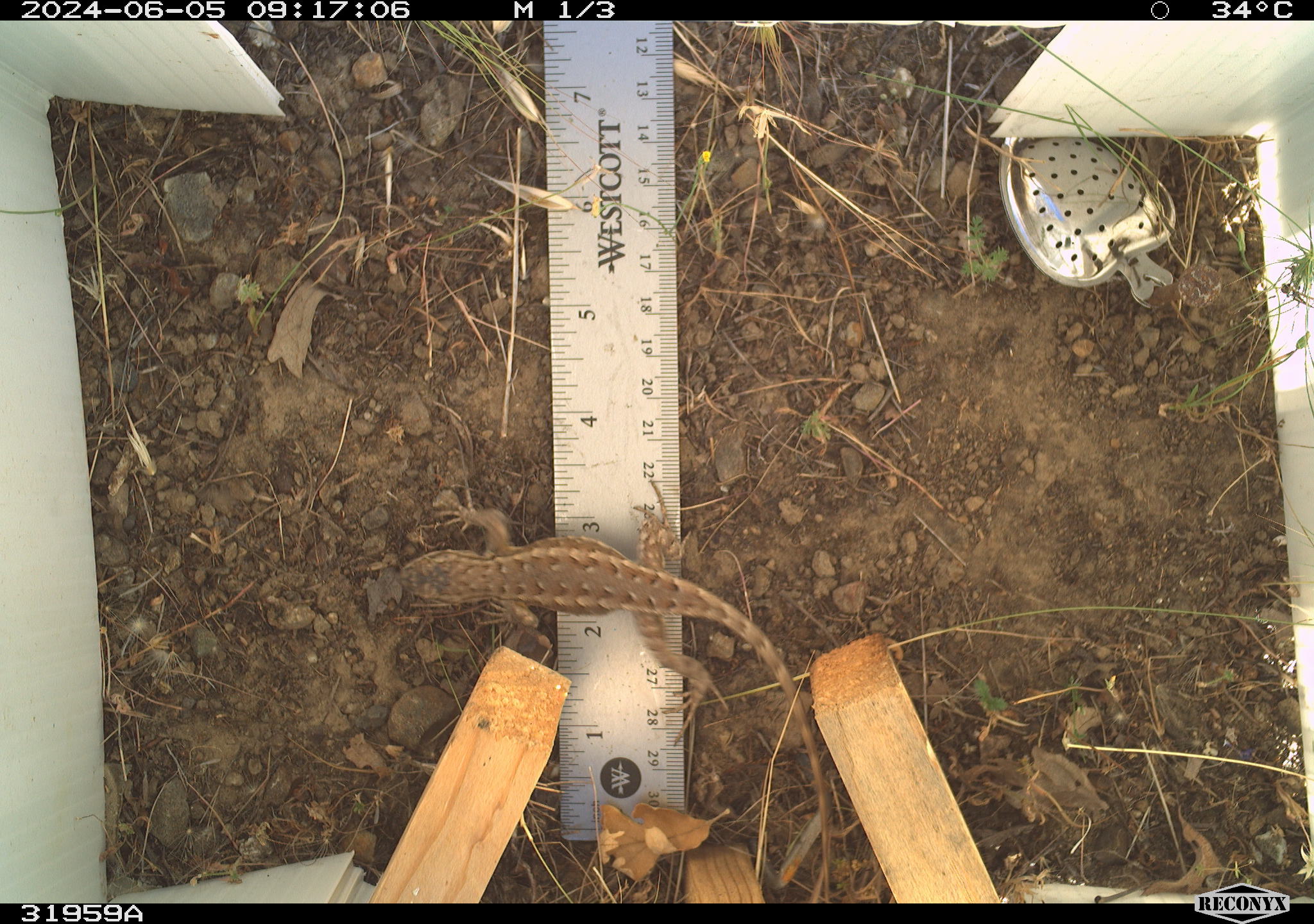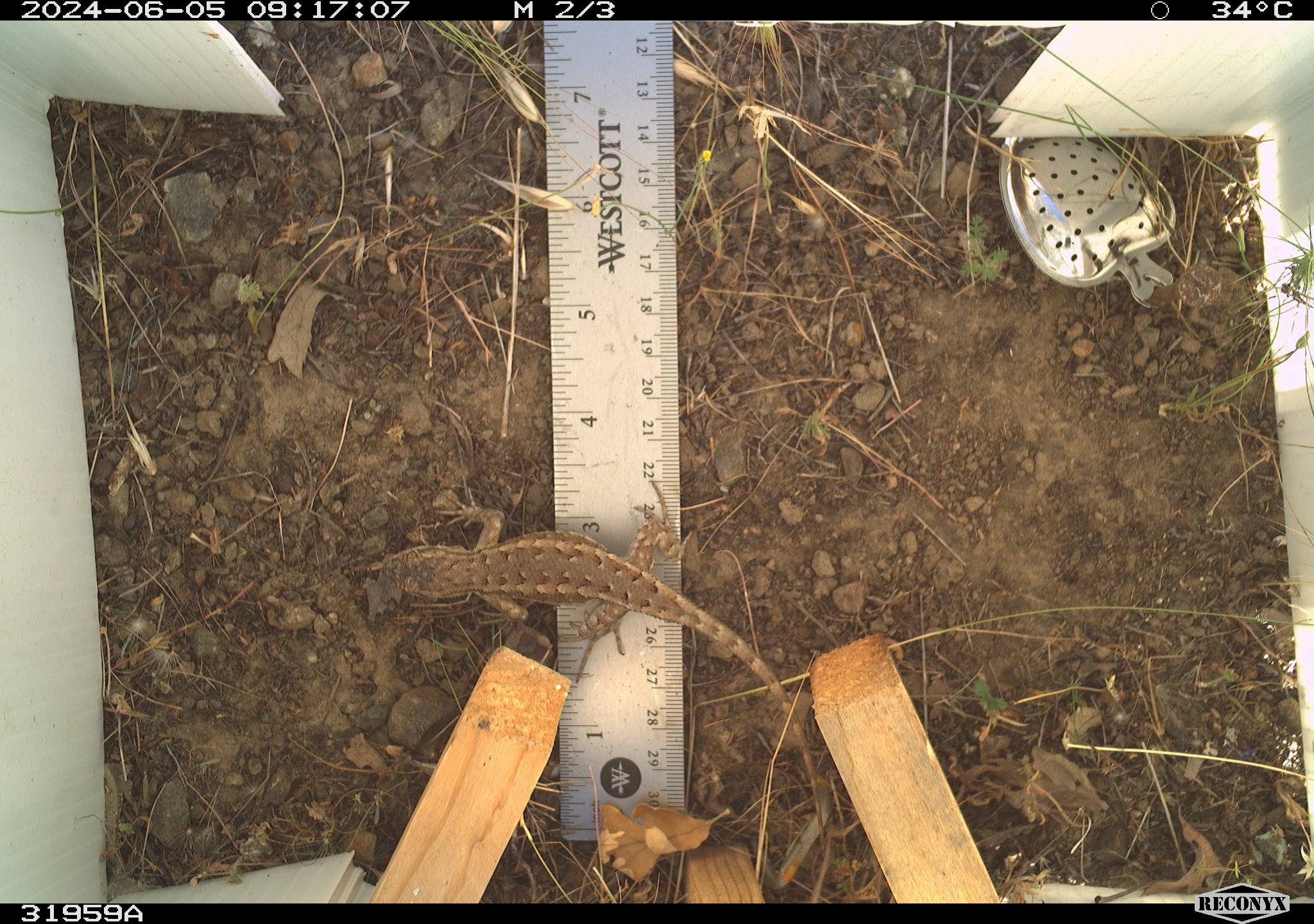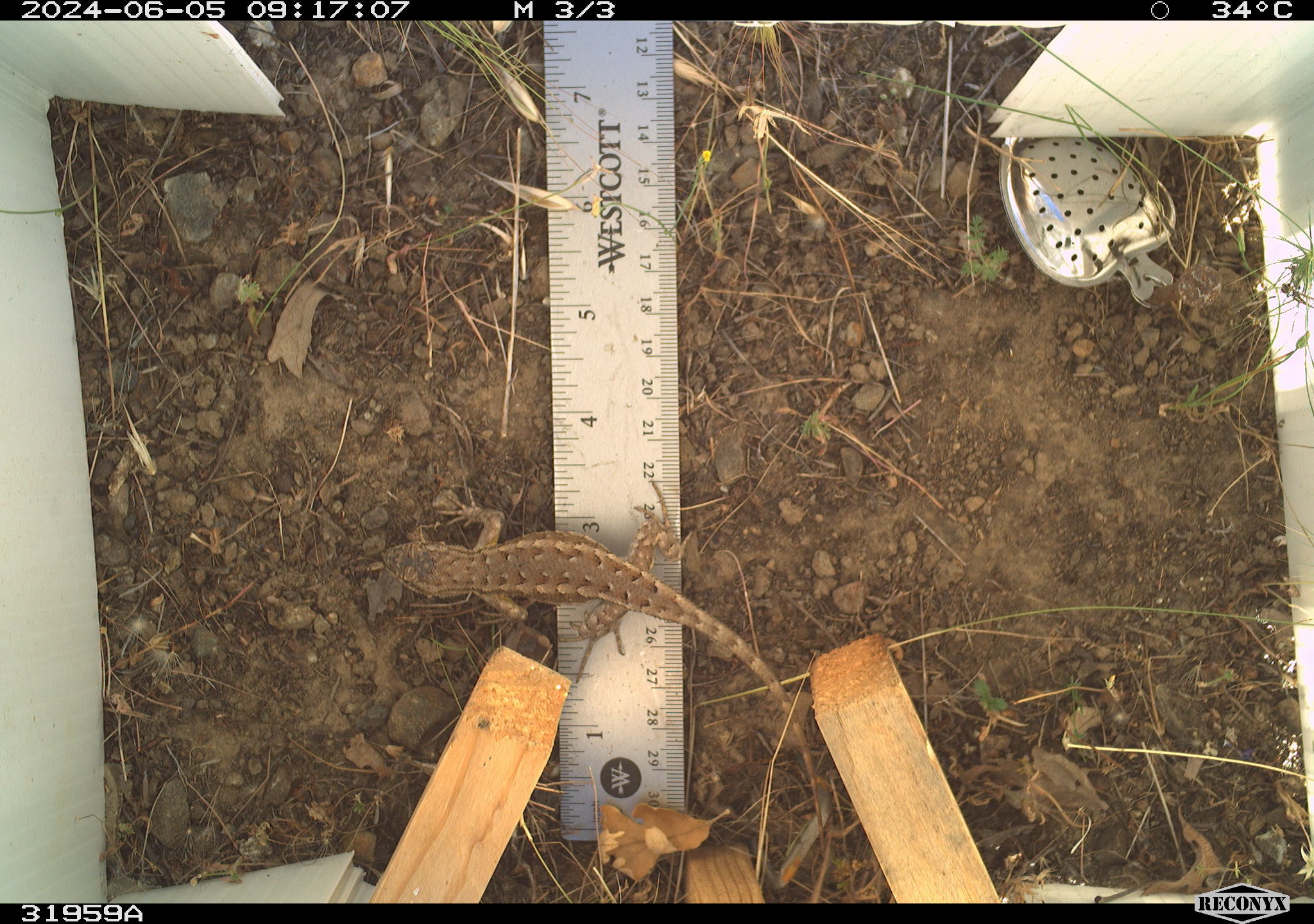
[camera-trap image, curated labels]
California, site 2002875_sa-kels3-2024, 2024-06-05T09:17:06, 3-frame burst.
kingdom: Animalia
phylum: Chordata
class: Reptilia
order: Squamata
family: Phrynosomatidae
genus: Sceloporus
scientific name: Sceloporus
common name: spiny lizards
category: sceloporus species